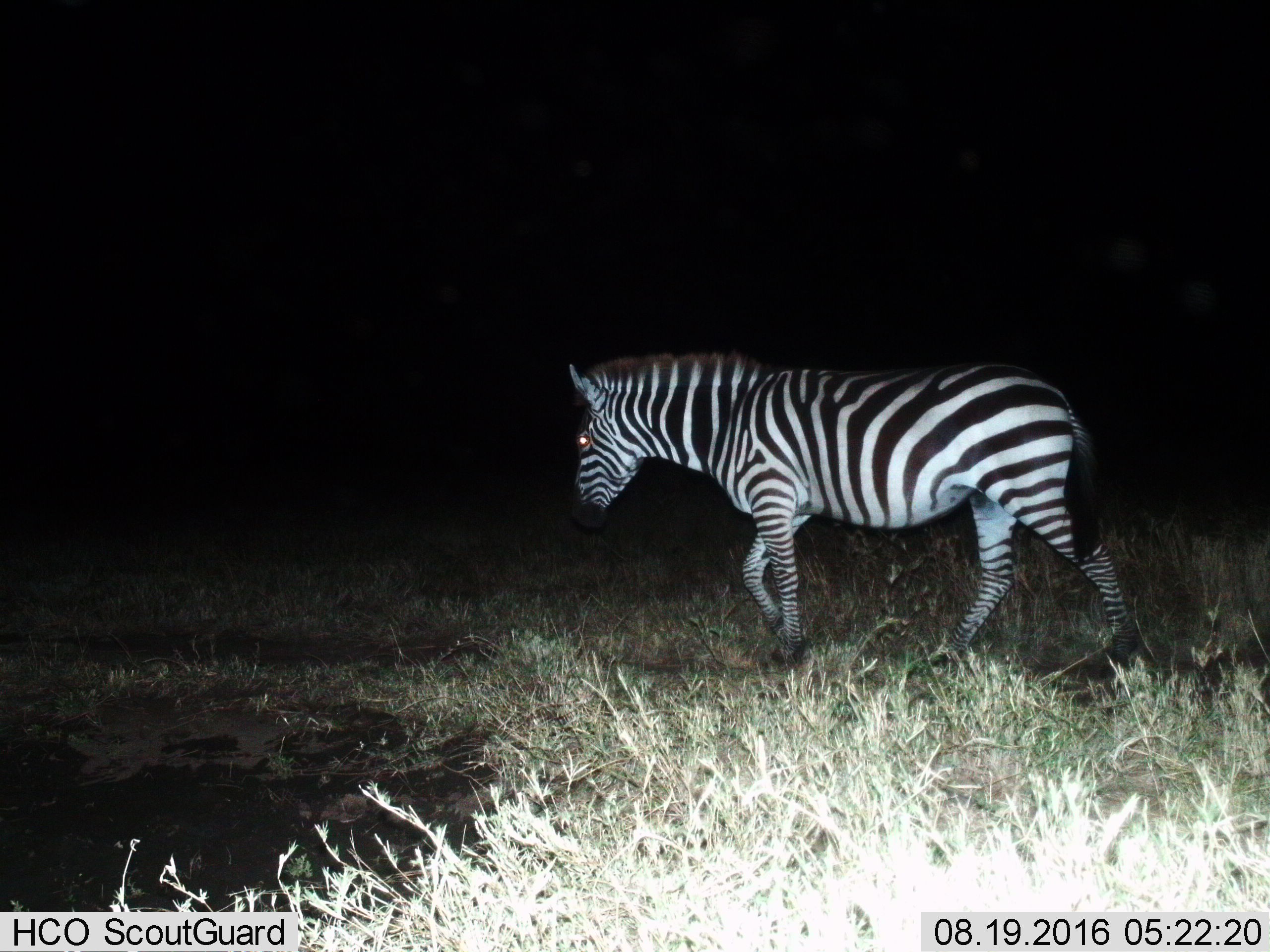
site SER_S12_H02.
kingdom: Animalia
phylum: Chordata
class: Mammalia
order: Perissodactyla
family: Equidae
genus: Equus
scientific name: Equus quagga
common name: plains zebra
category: zebraplains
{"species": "zebraplains (plains zebra) (Equus quagga)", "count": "1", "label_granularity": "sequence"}